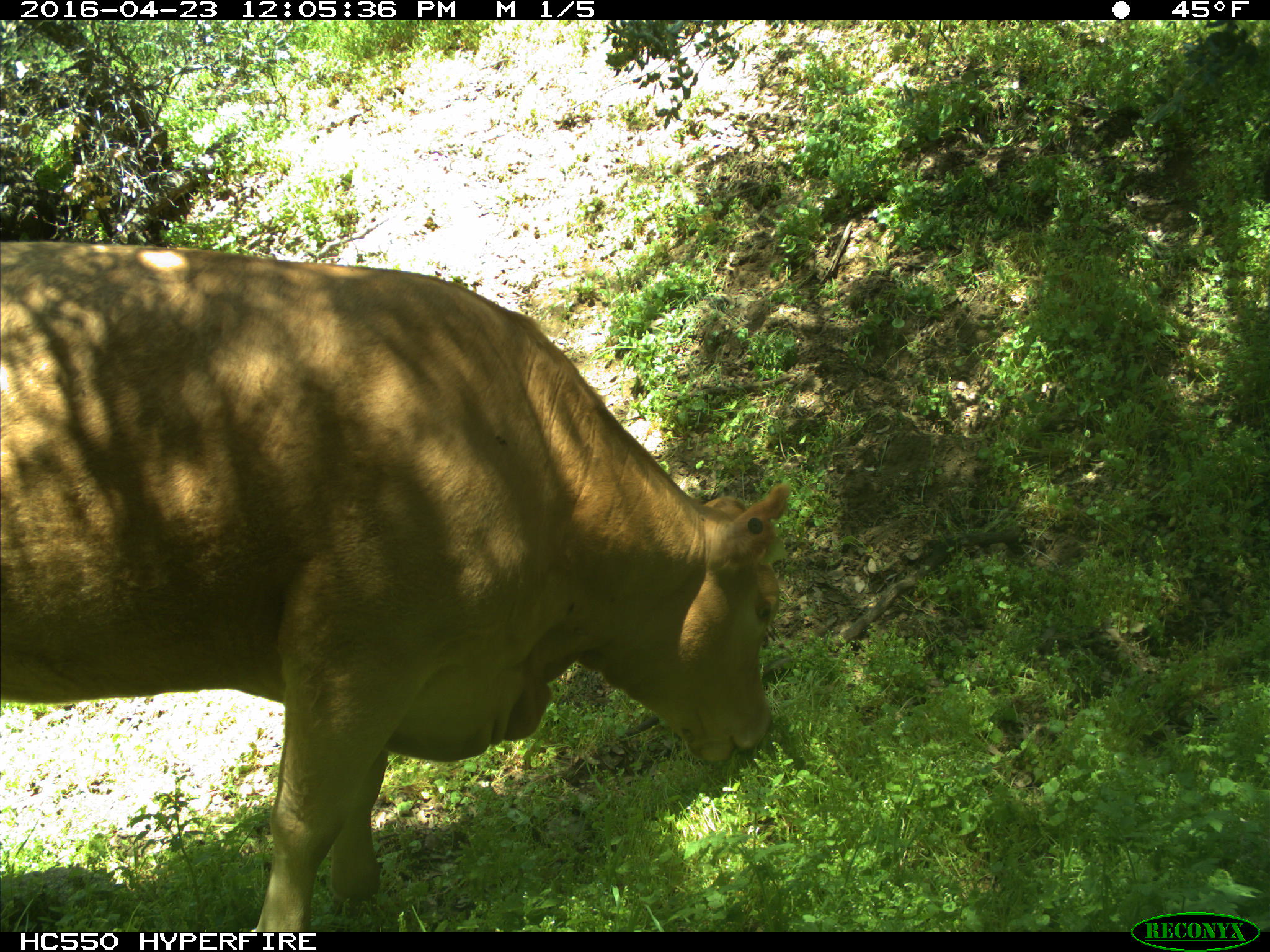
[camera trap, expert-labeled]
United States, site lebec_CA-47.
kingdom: Animalia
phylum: Chordata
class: Mammalia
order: Artiodactyla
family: Bovidae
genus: Bos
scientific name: Bos taurus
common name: domestic cow